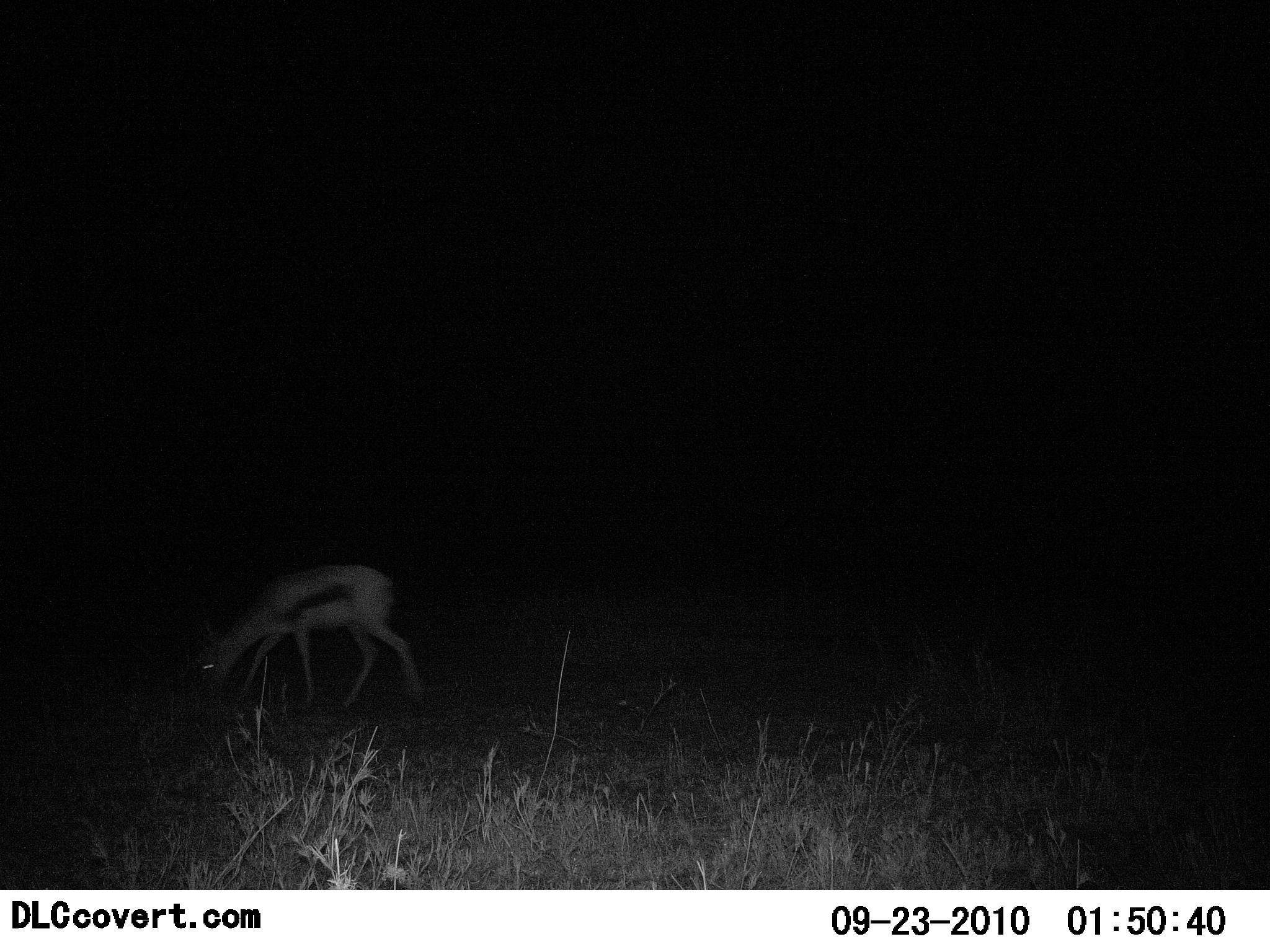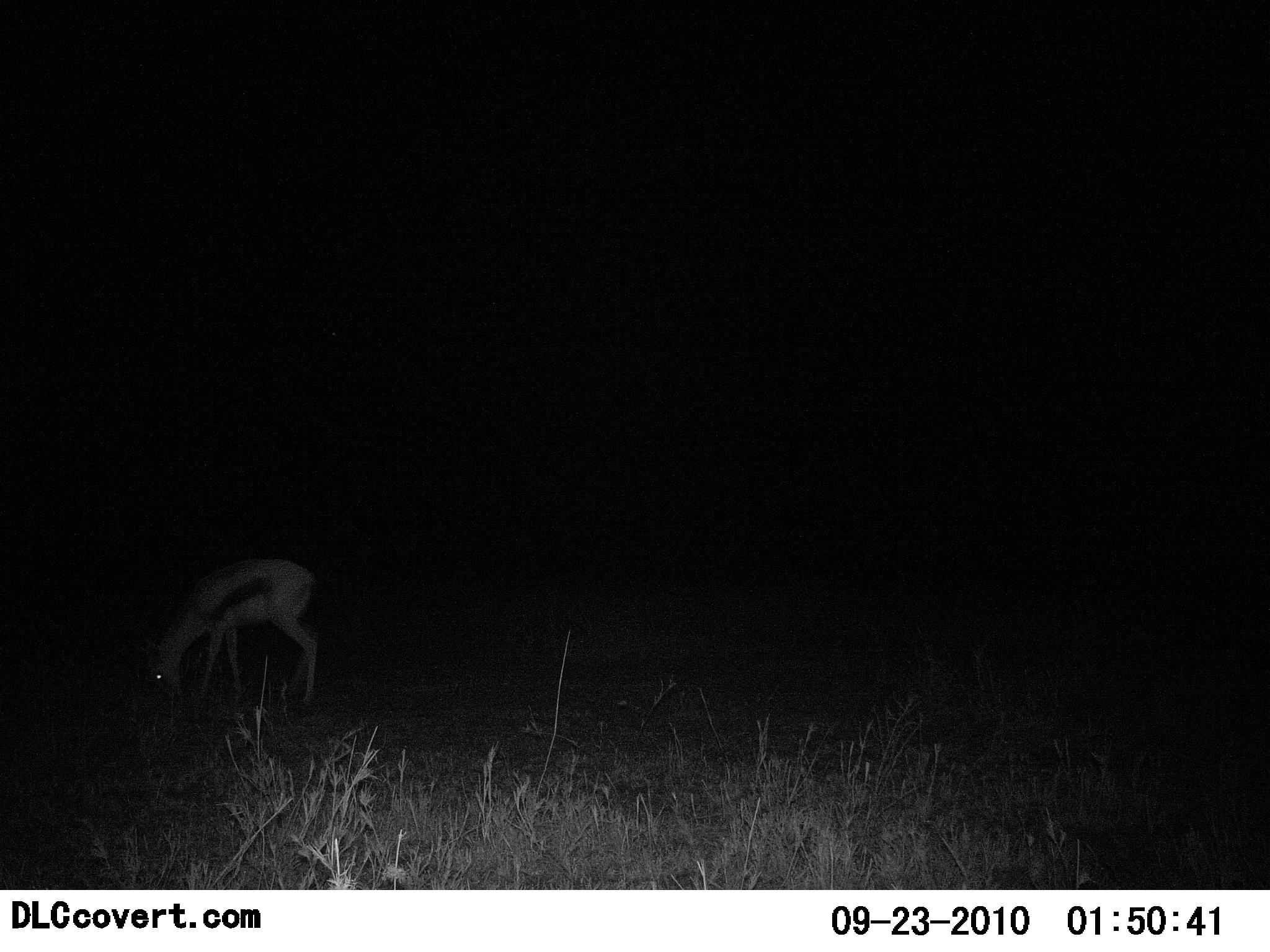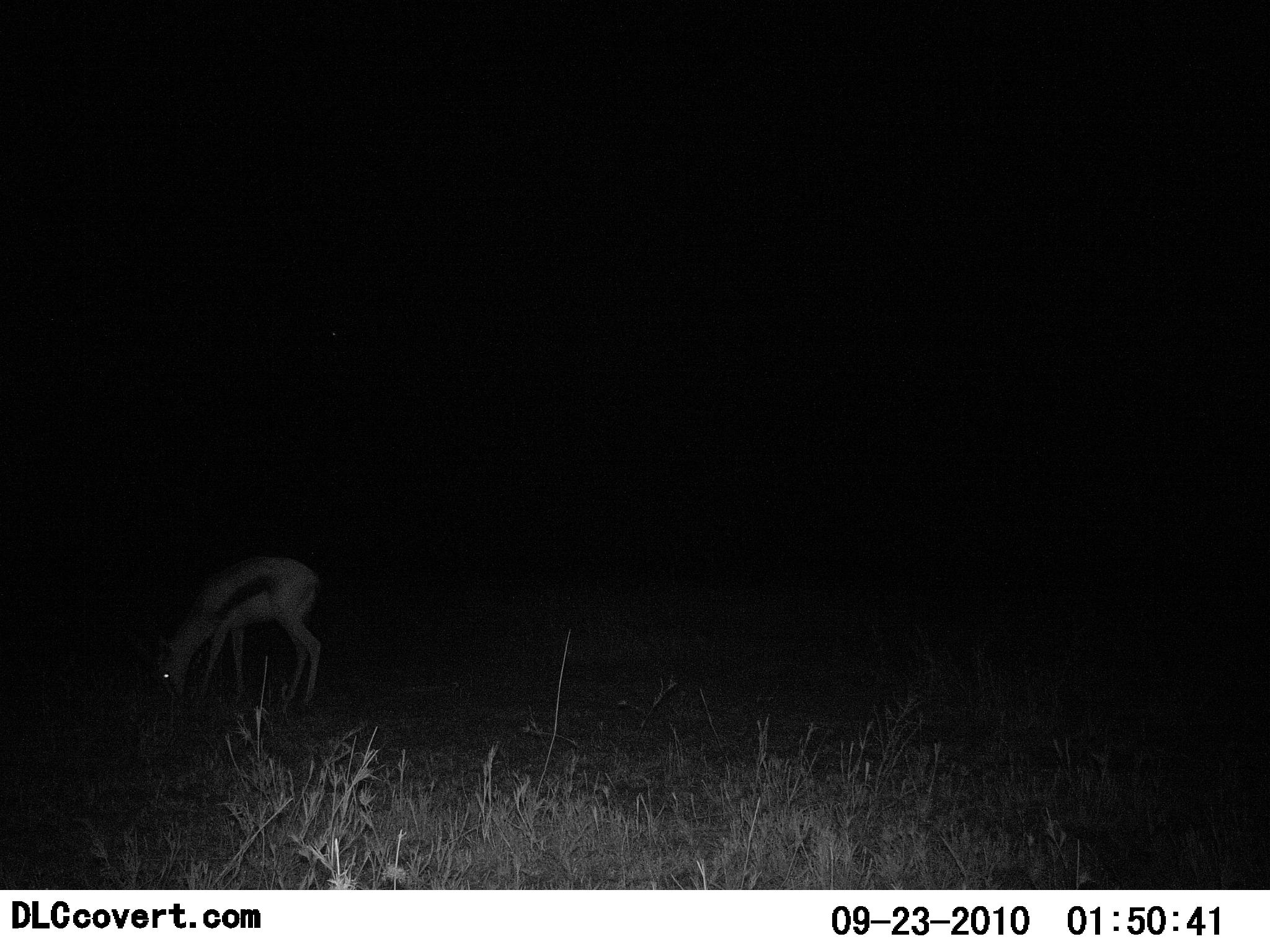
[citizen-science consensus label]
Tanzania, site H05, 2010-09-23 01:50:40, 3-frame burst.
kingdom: Animalia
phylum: Chordata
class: Mammalia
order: Artiodactyla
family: Bovidae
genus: Eudorcas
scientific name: Eudorcas thomsonii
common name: thomson's gazelle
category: gazellethomsons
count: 1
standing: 4%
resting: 0%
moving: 20%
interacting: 0%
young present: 4%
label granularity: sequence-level